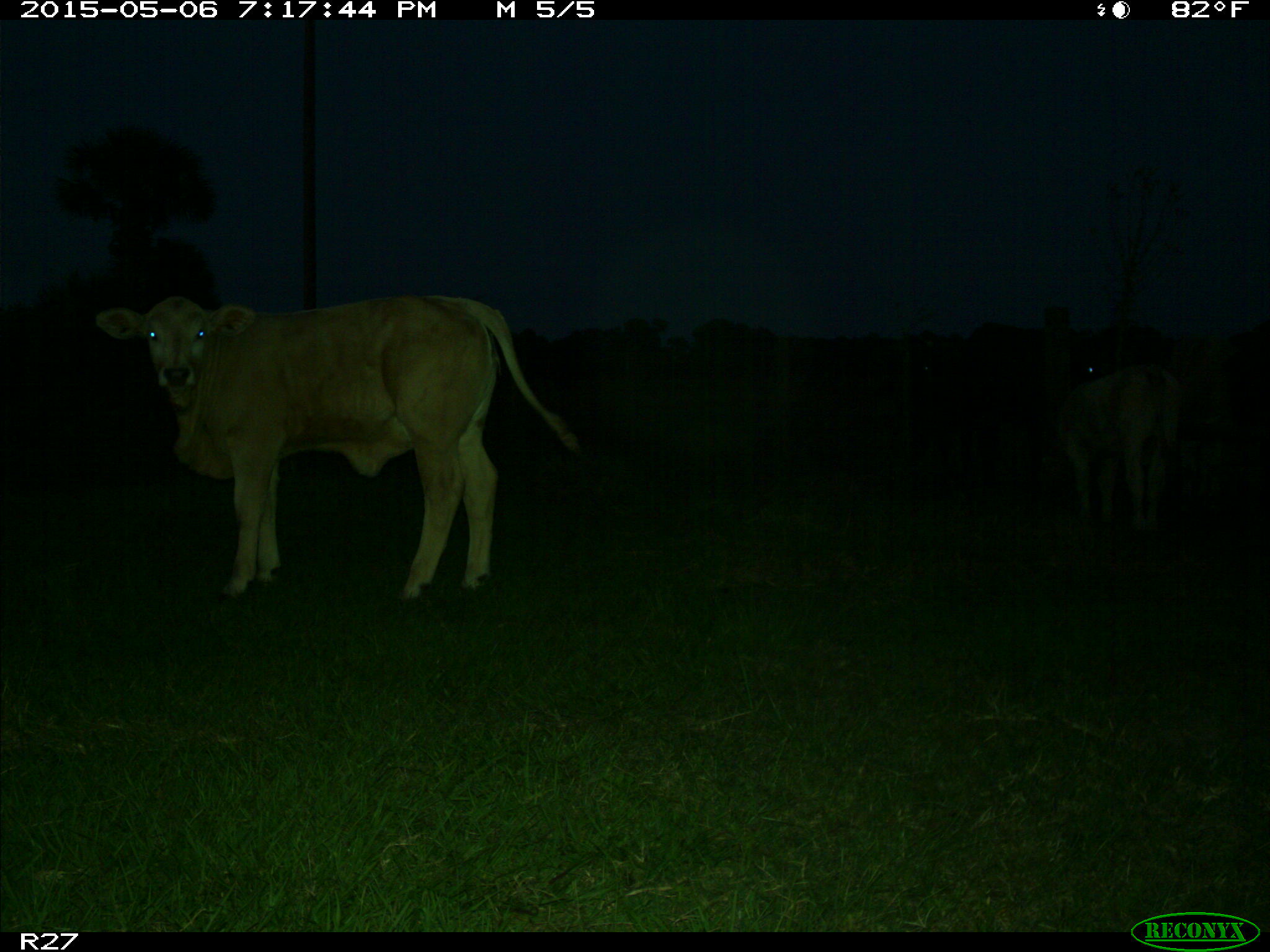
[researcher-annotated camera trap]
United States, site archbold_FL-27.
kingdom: Animalia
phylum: Chordata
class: Mammalia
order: Artiodactyla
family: Bovidae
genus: Bos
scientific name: Bos taurus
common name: domestic cow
Bos taurus (domestic cow).